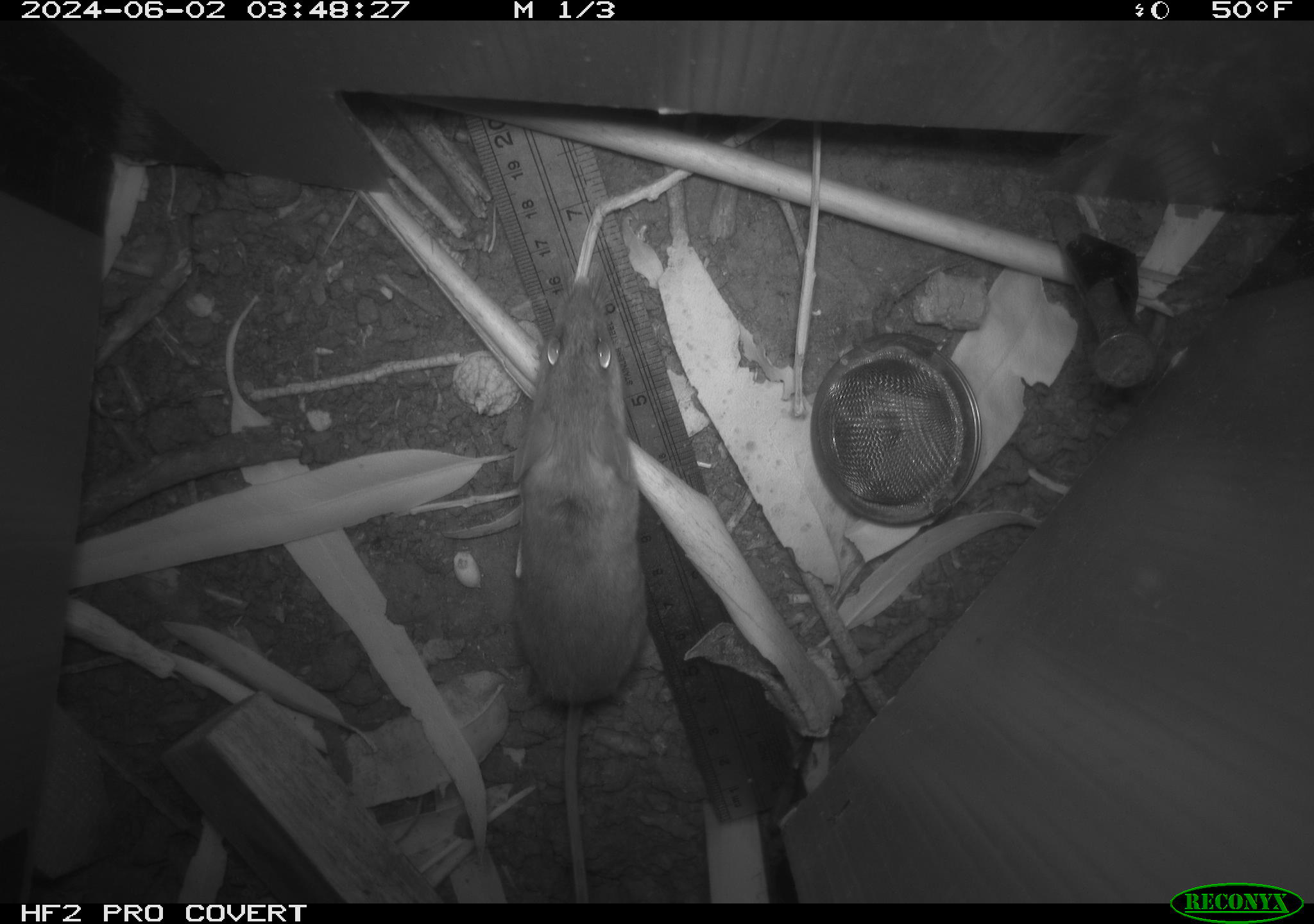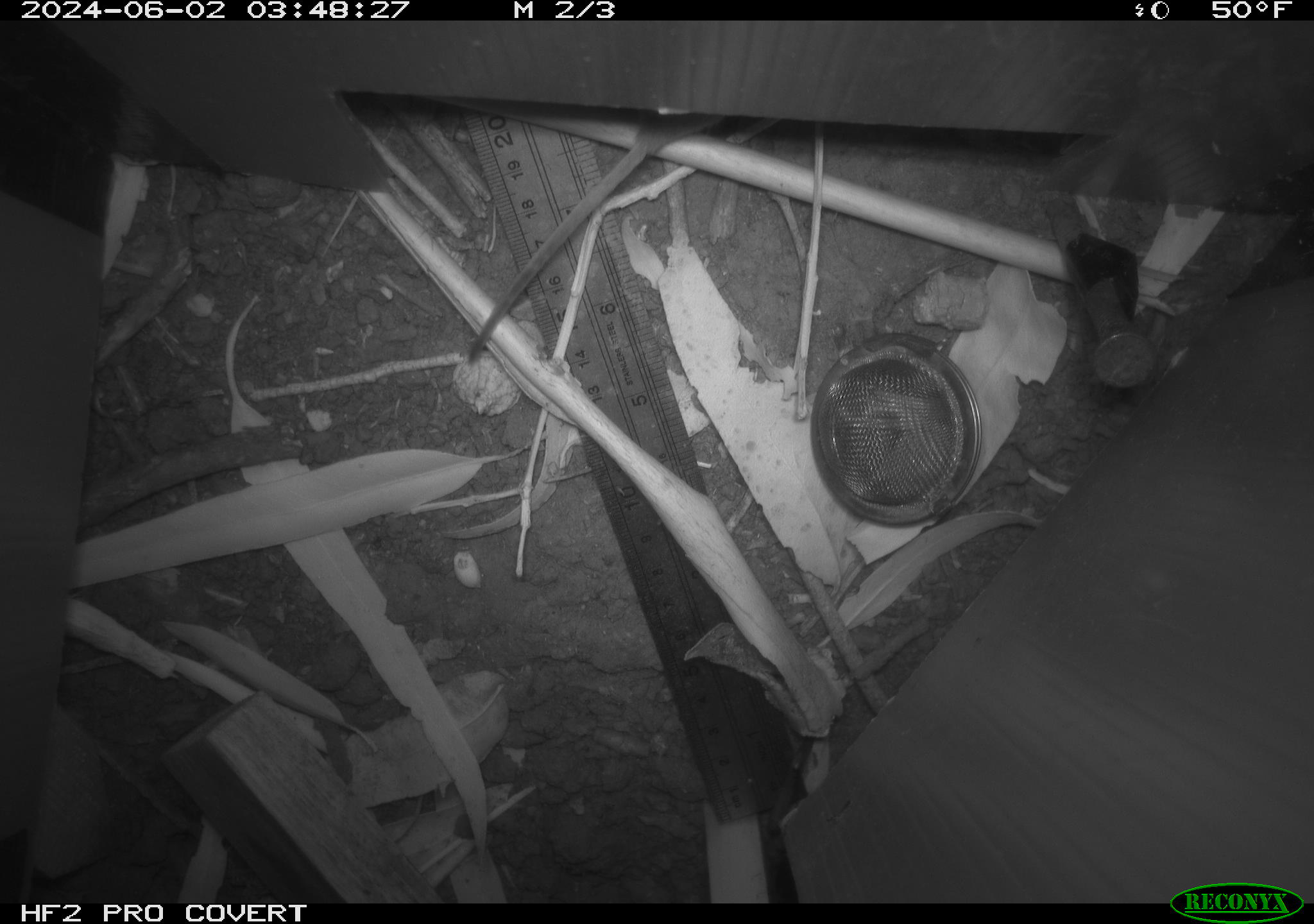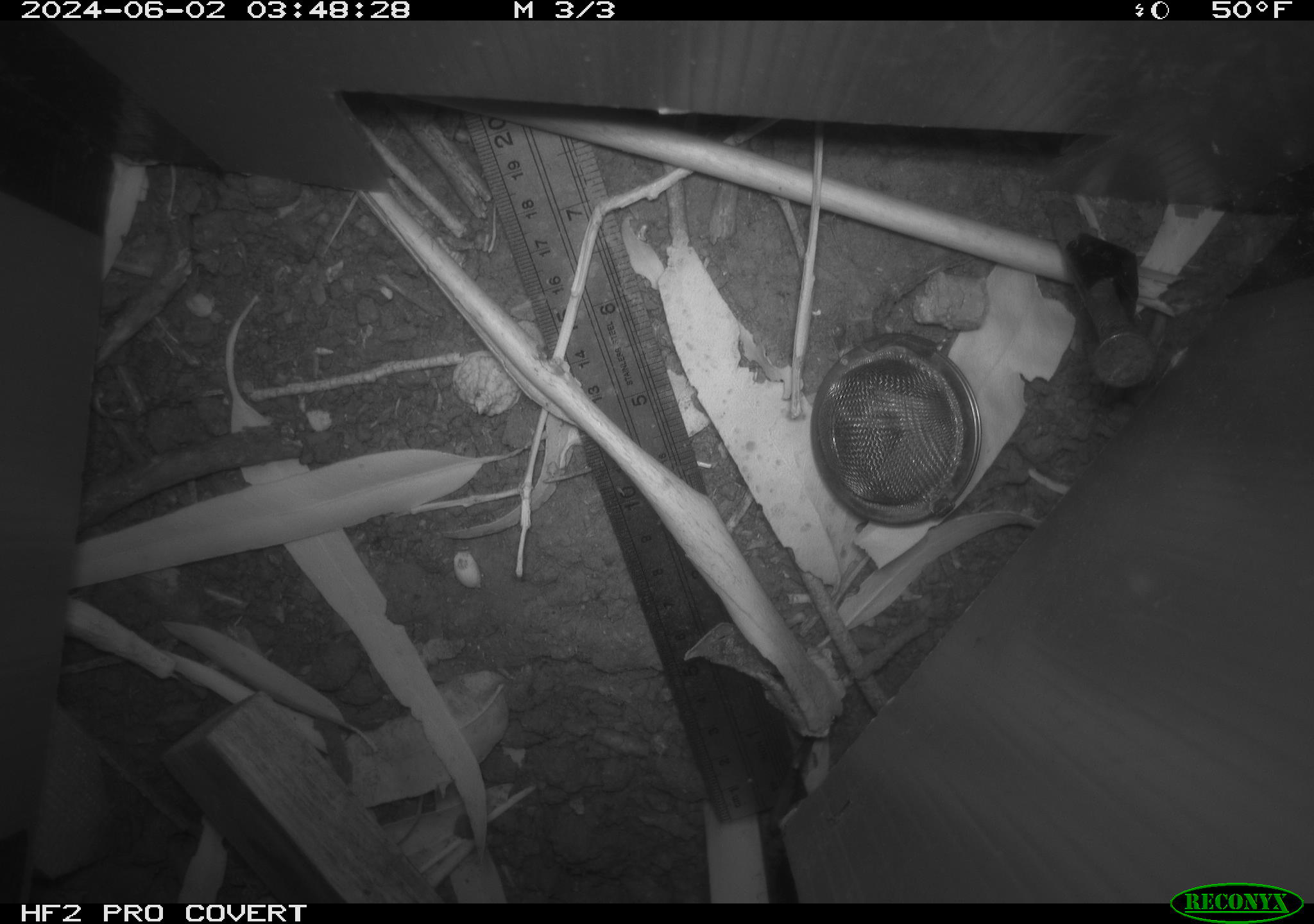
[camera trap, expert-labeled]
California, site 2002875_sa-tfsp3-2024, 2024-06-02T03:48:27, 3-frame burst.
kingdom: Animalia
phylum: Chordata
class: Mammalia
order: Rodentia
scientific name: Rodentia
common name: mouse species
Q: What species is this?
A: Mouse species (Rodentia).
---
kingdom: Animalia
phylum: Chordata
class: Mammalia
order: Rodentia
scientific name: Rodentia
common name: rodent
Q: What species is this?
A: Rodent (Rodentia).